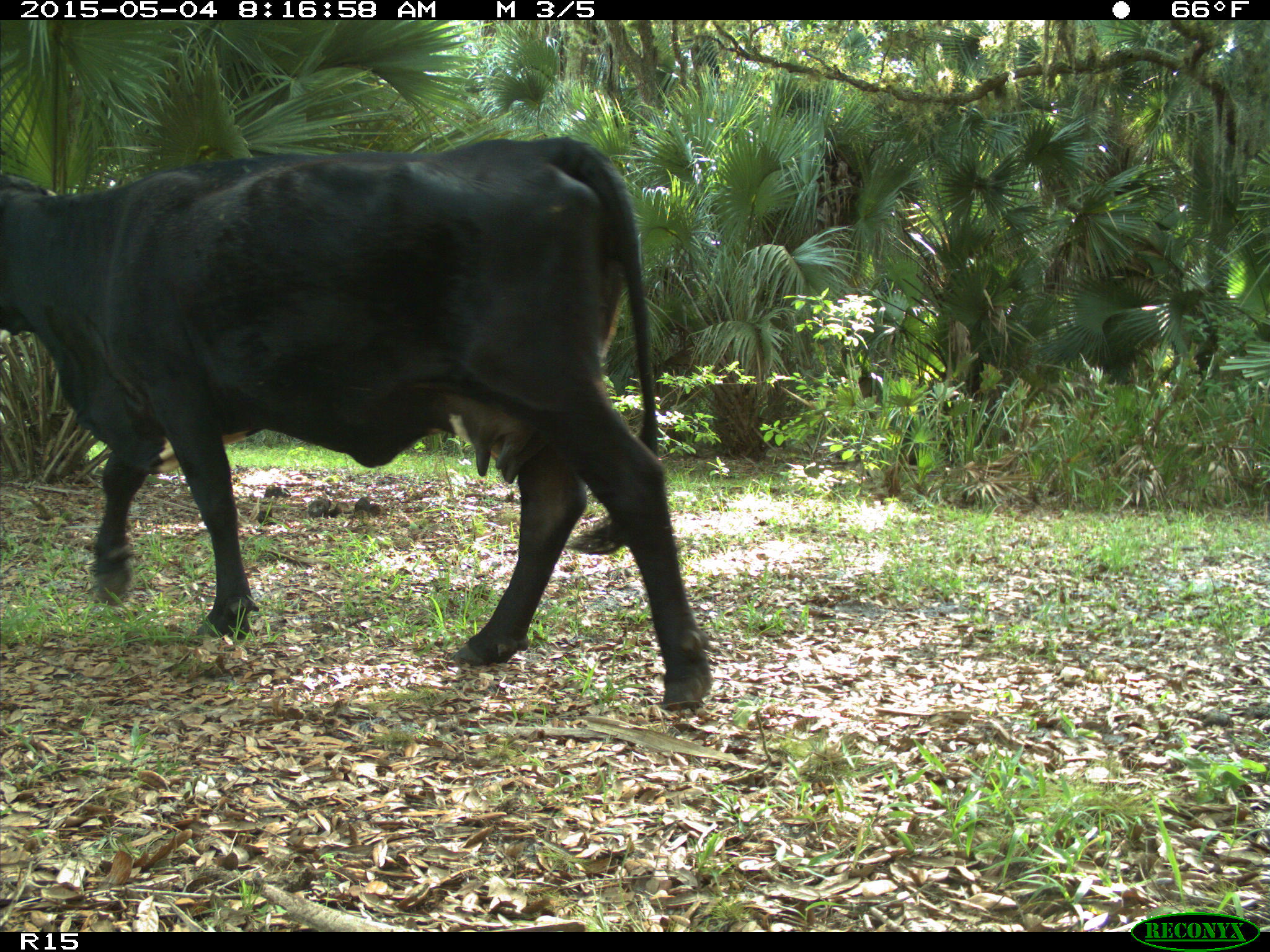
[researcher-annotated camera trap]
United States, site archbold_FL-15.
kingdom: Animalia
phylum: Chordata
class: Mammalia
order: Artiodactyla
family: Bovidae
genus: Bos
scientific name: Bos taurus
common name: domestic cow